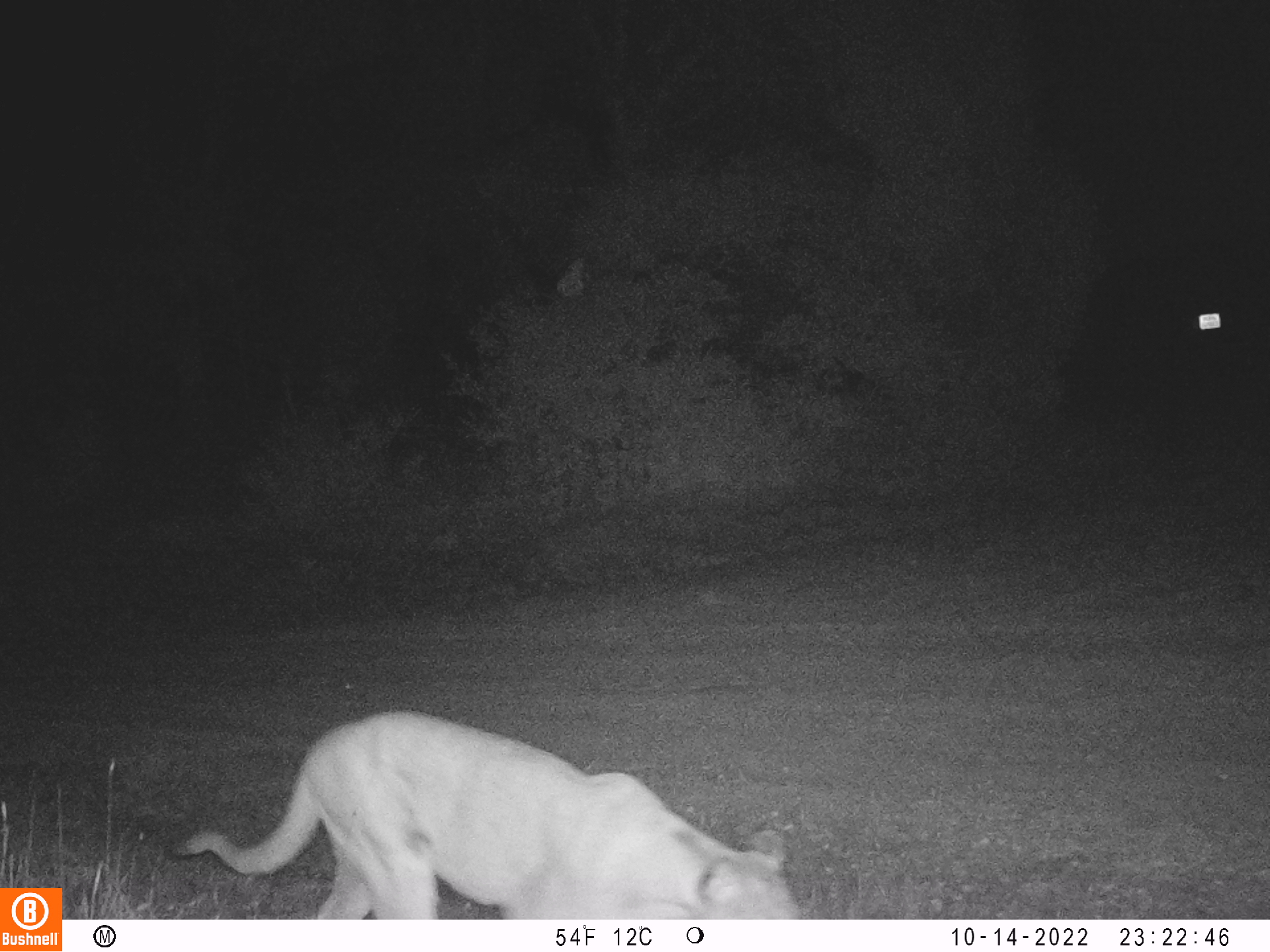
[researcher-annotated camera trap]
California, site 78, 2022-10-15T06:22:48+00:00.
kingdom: Animalia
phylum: Chordata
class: Mammalia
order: Carnivora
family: Felidae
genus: Puma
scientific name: Puma concolor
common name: puma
Puma (Puma concolor).